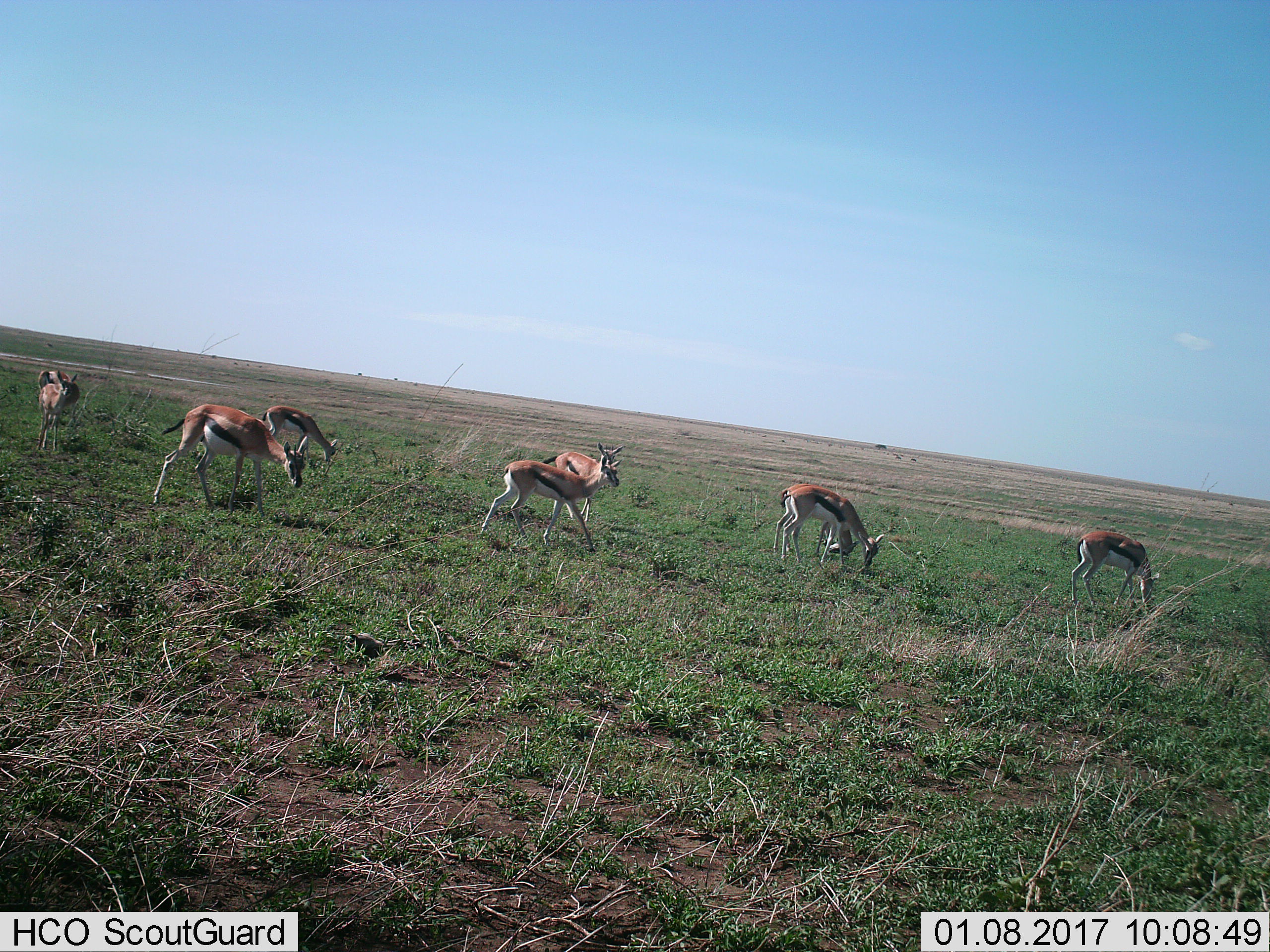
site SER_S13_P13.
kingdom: Animalia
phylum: Chordata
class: Mammalia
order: Artiodactyla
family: Bovidae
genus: Eudorcas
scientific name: Eudorcas thomsonii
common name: thomson's gazelle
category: gazellethomsons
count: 9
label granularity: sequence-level